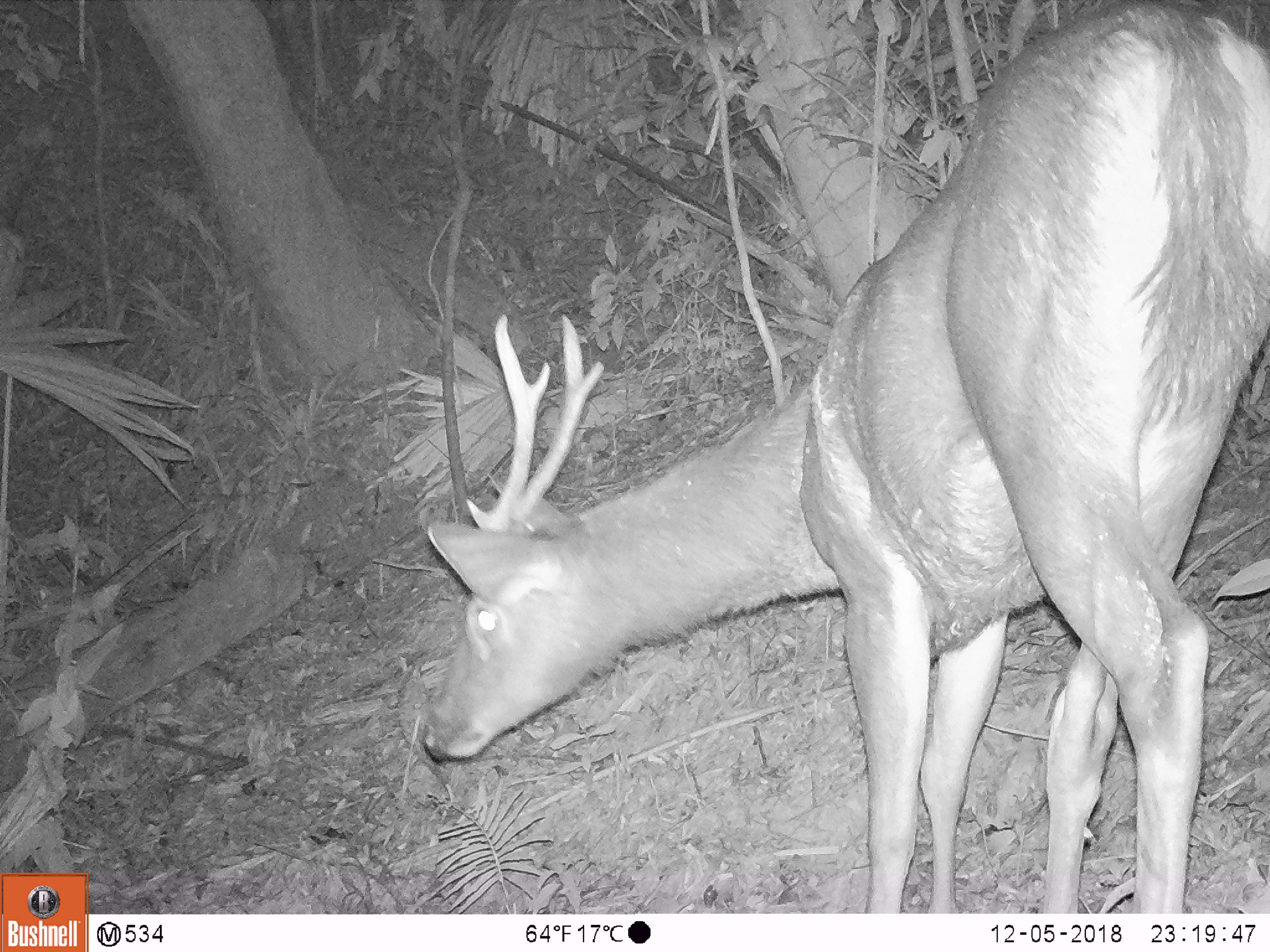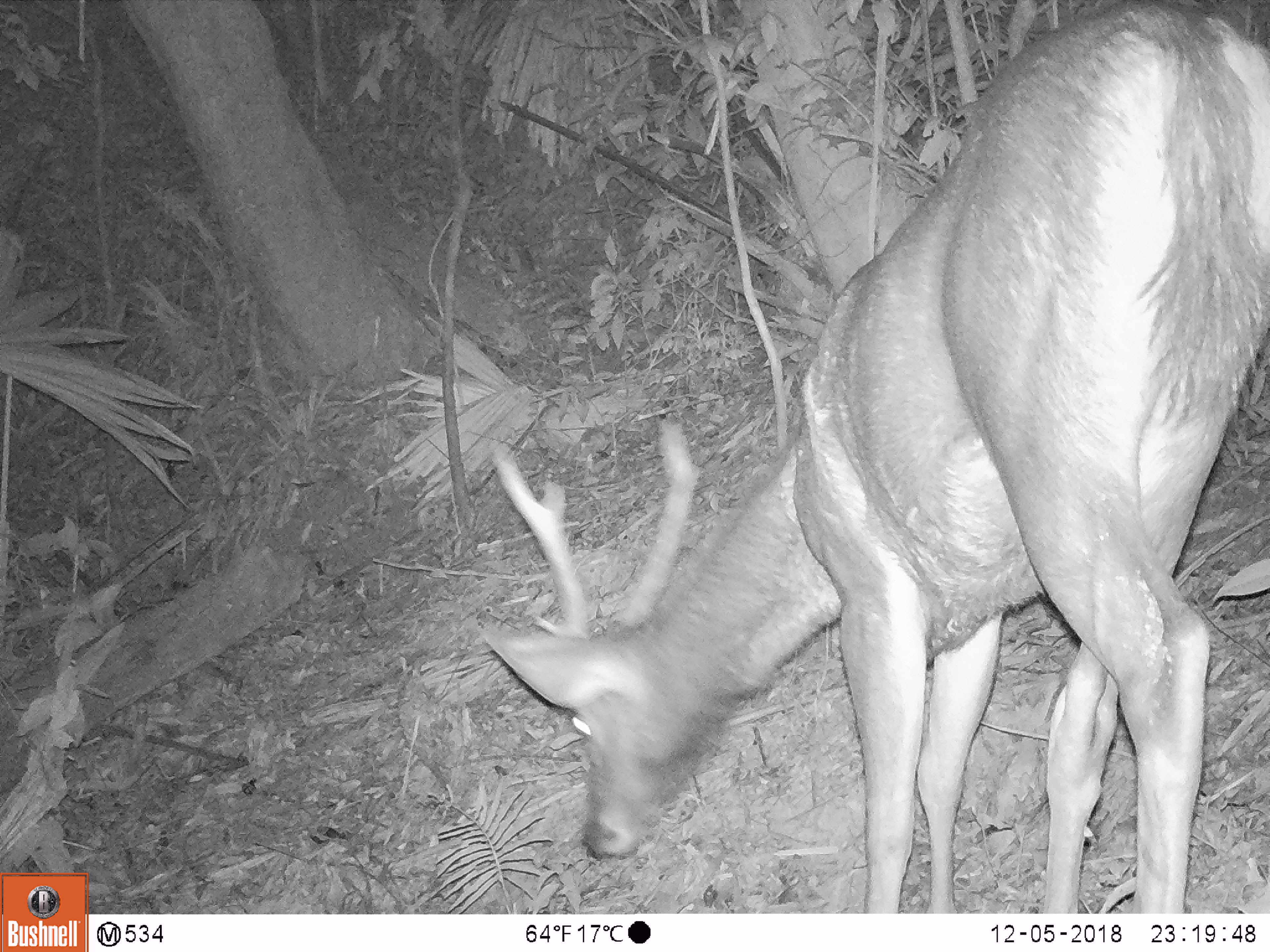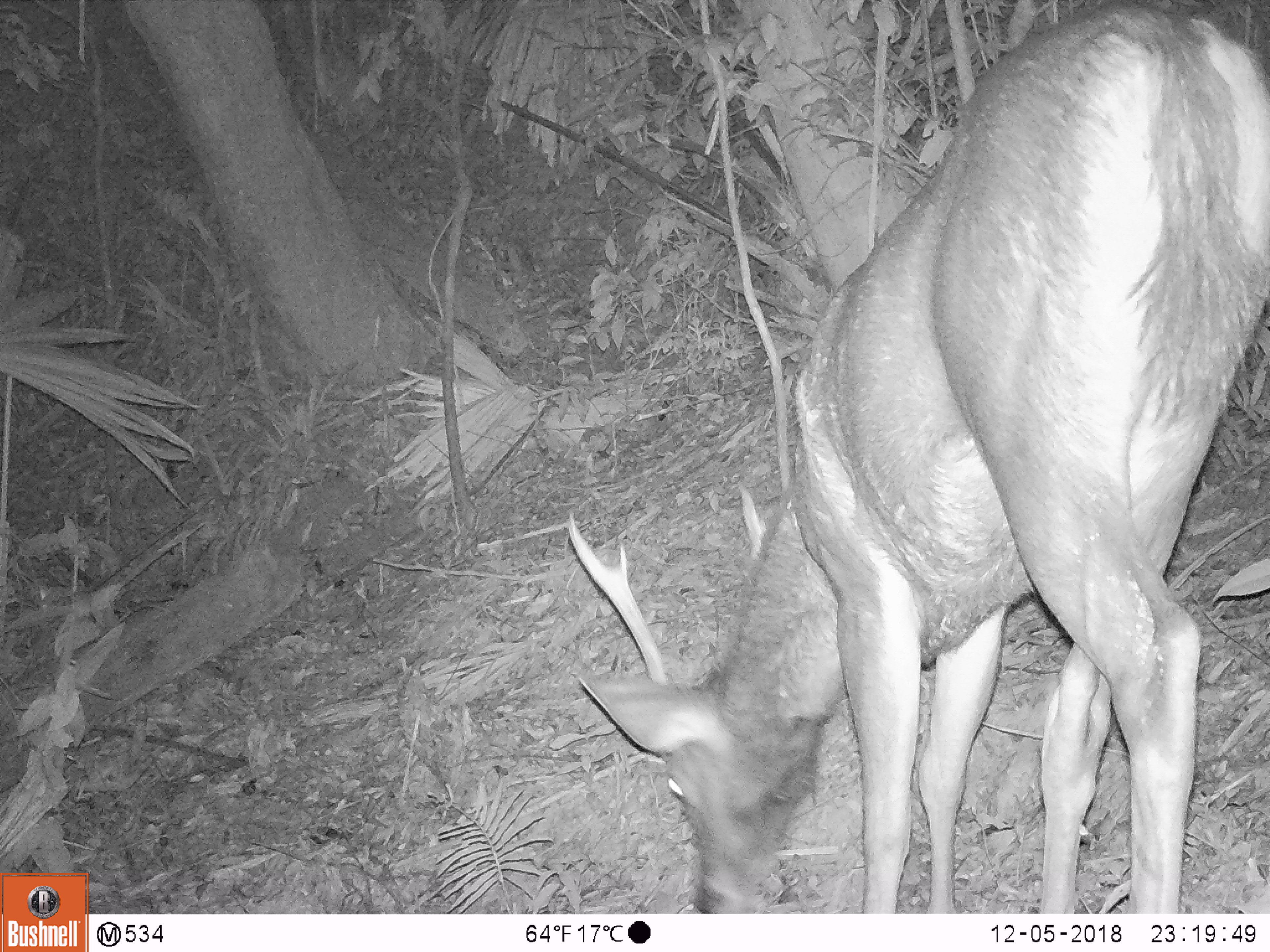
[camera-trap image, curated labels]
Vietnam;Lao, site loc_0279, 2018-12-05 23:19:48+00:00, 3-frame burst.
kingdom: Animalia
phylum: Chordata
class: Mammalia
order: Artiodactyla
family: Cervidae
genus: Rusa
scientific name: Rusa unicolor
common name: sambar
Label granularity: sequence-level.